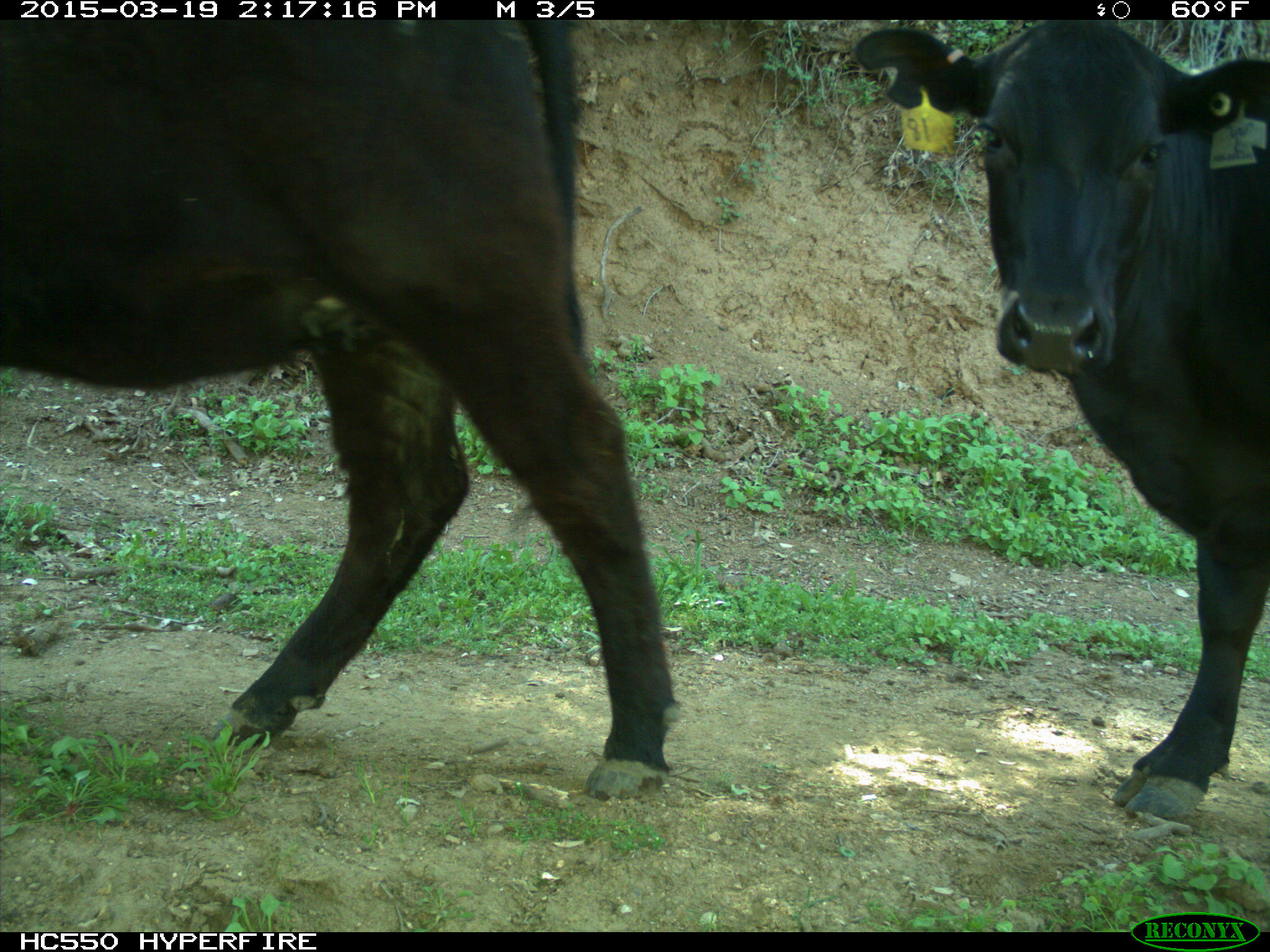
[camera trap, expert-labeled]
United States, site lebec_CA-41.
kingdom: Animalia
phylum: Chordata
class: Mammalia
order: Artiodactyla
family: Bovidae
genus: Bos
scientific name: Bos taurus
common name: domestic cow